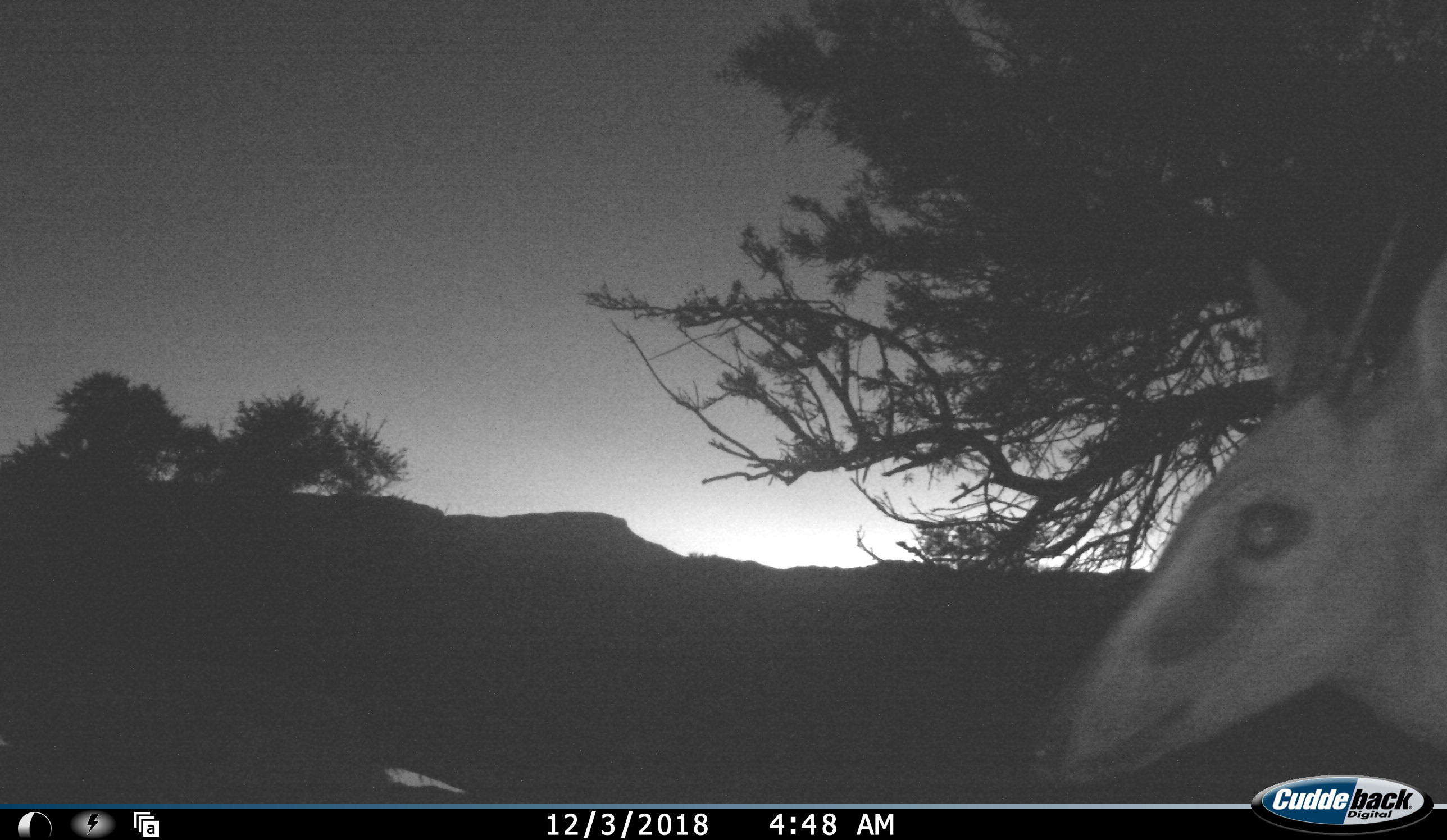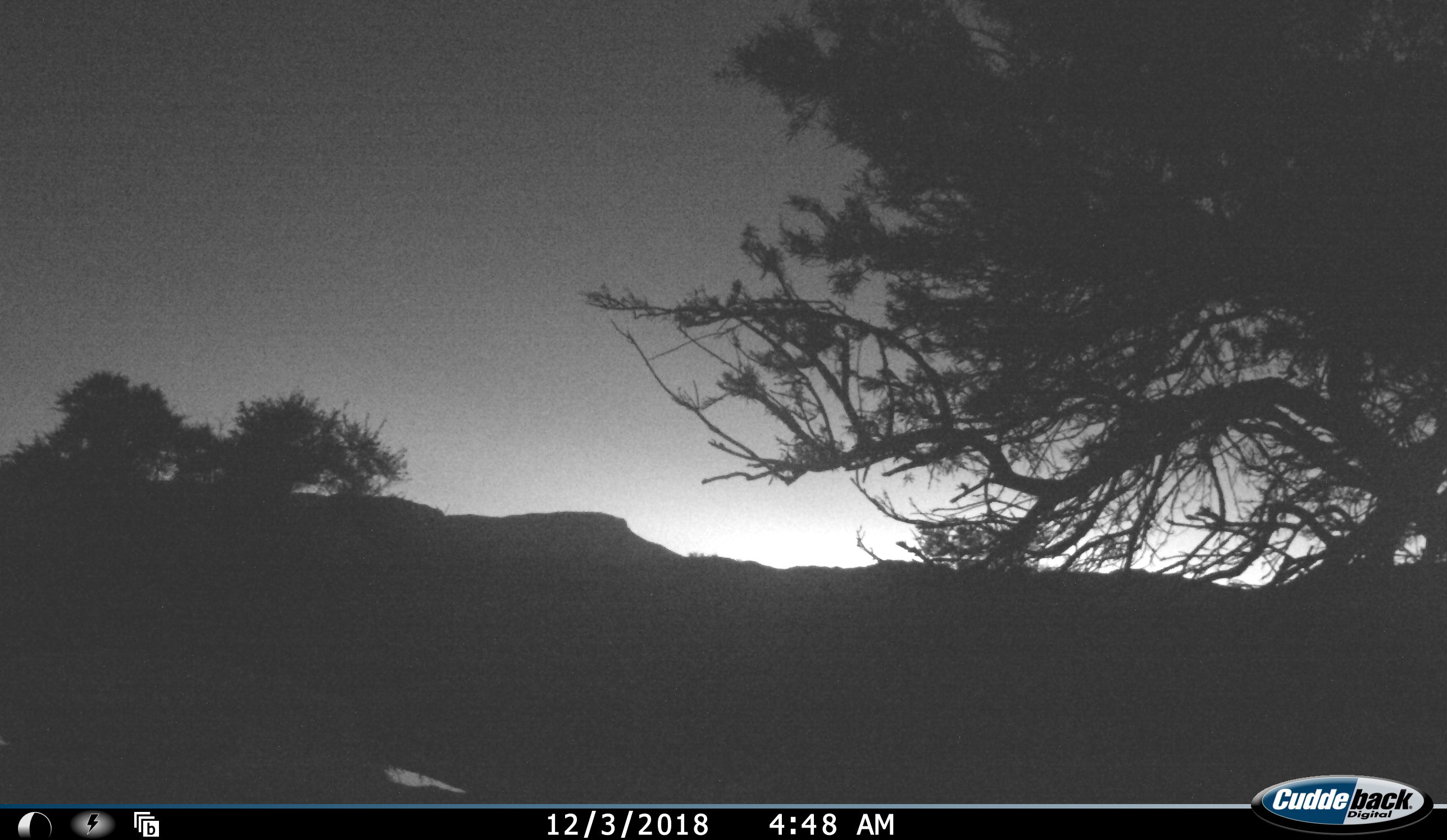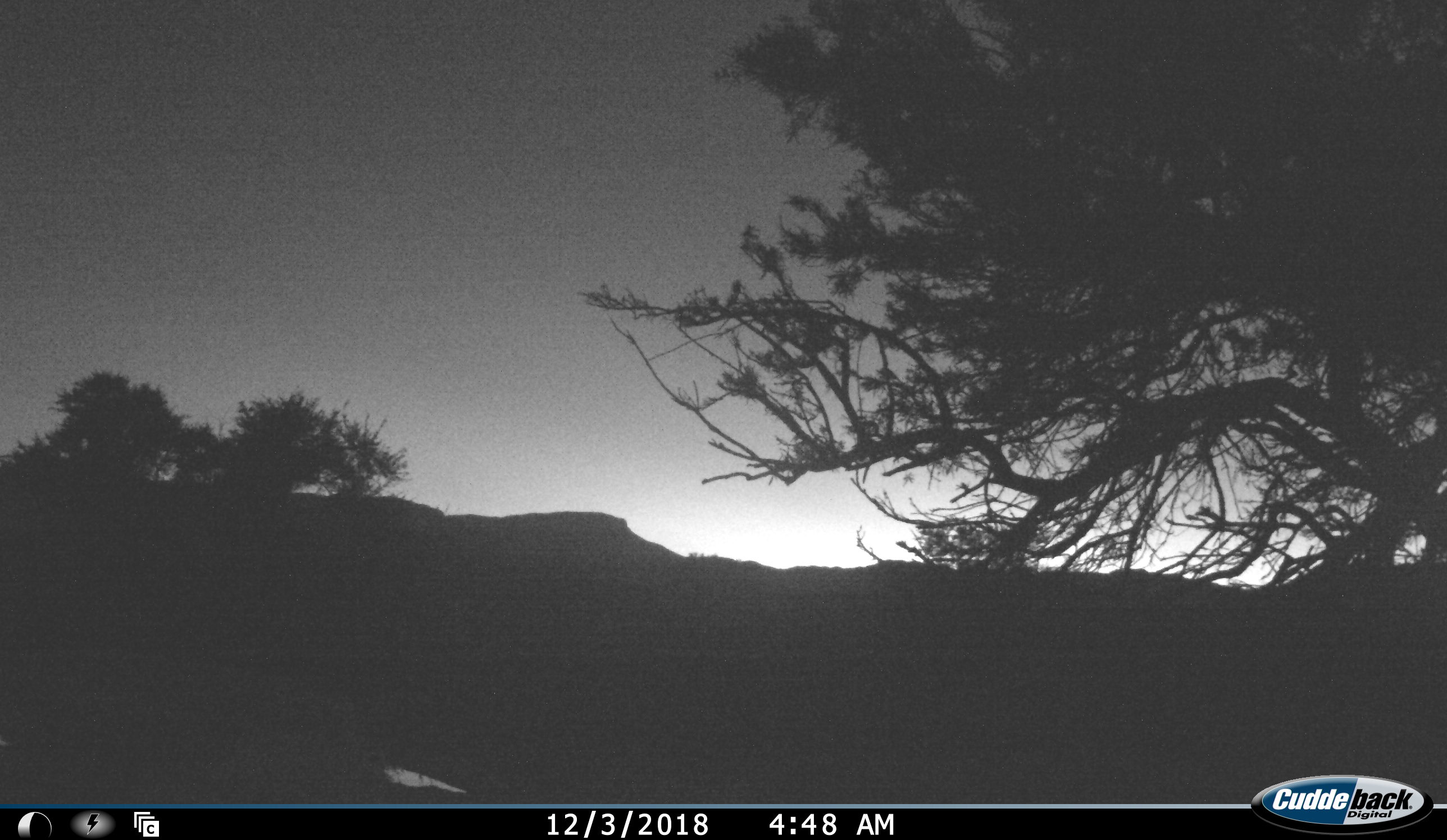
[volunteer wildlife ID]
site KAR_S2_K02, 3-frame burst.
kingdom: Animalia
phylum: Chordata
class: Mammalia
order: Artiodactyla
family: Bovidae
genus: Sylvicapra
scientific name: Sylvicapra grimmia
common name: common duiker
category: duikercommongrey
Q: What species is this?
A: Duikercommongrey (common duiker) (Sylvicapra grimmia).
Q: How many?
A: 1.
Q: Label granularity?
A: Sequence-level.